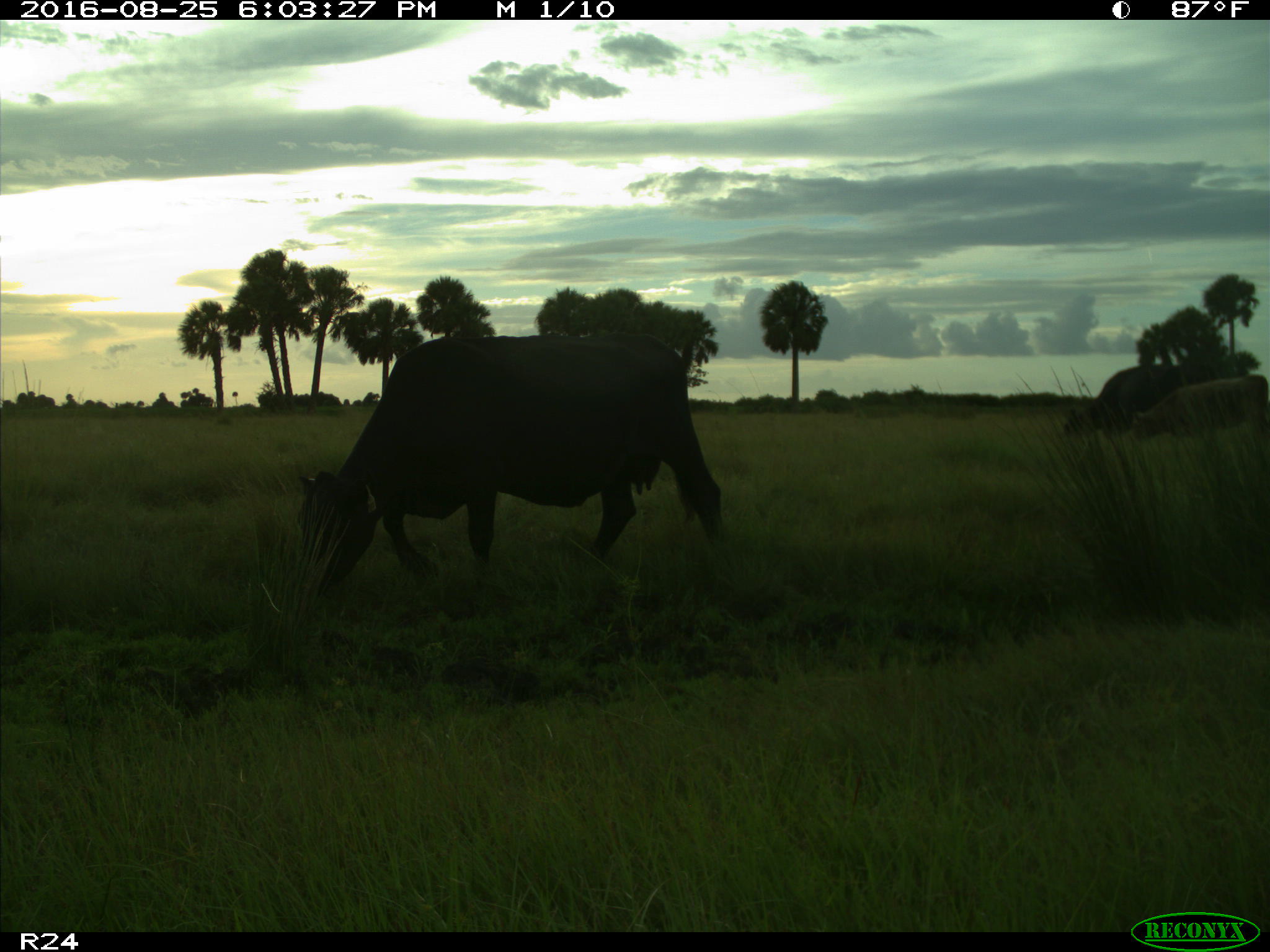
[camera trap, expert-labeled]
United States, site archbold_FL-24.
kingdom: Animalia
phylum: Chordata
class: Mammalia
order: Artiodactyla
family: Bovidae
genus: Bos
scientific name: Bos taurus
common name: domestic cow